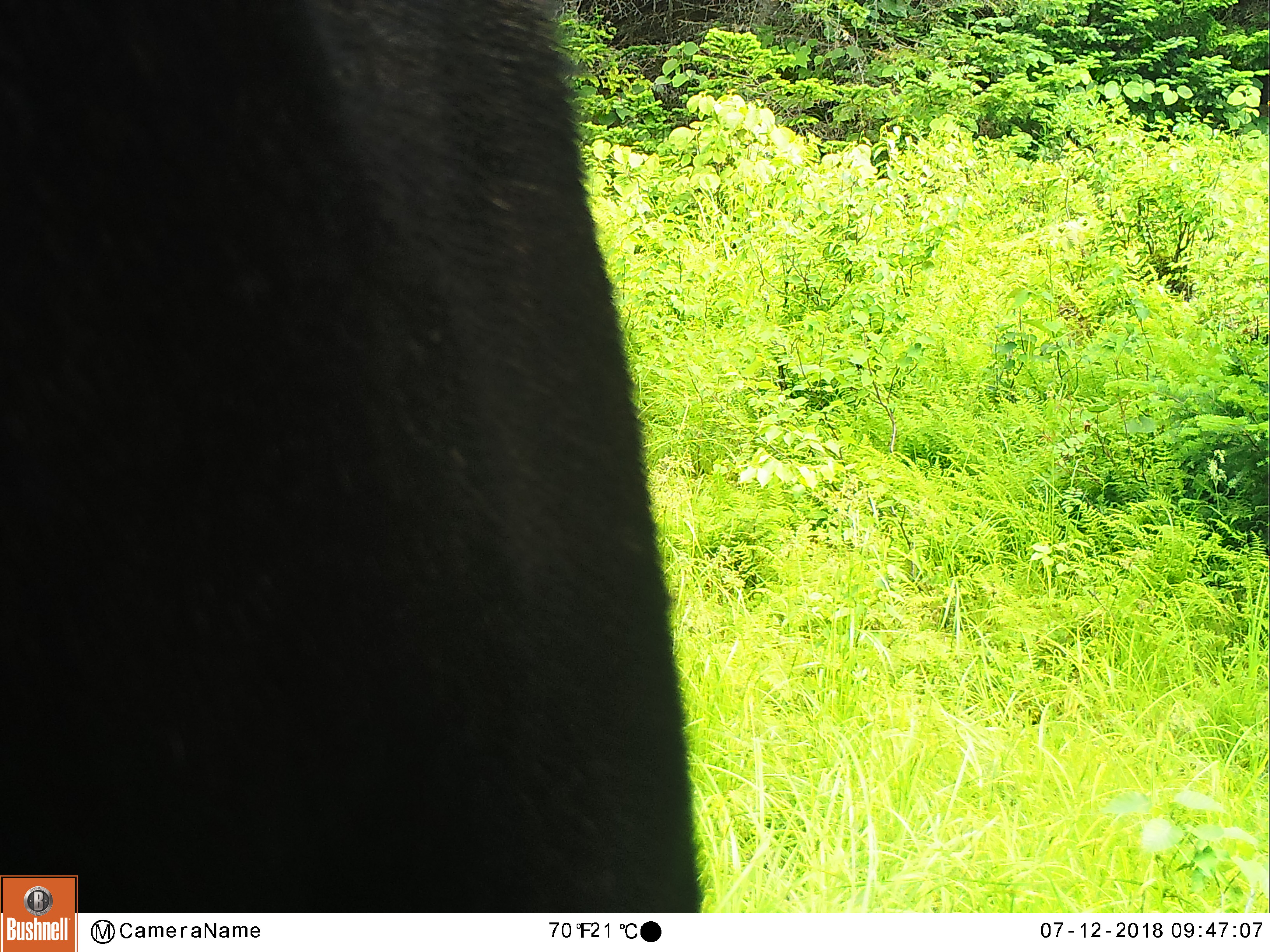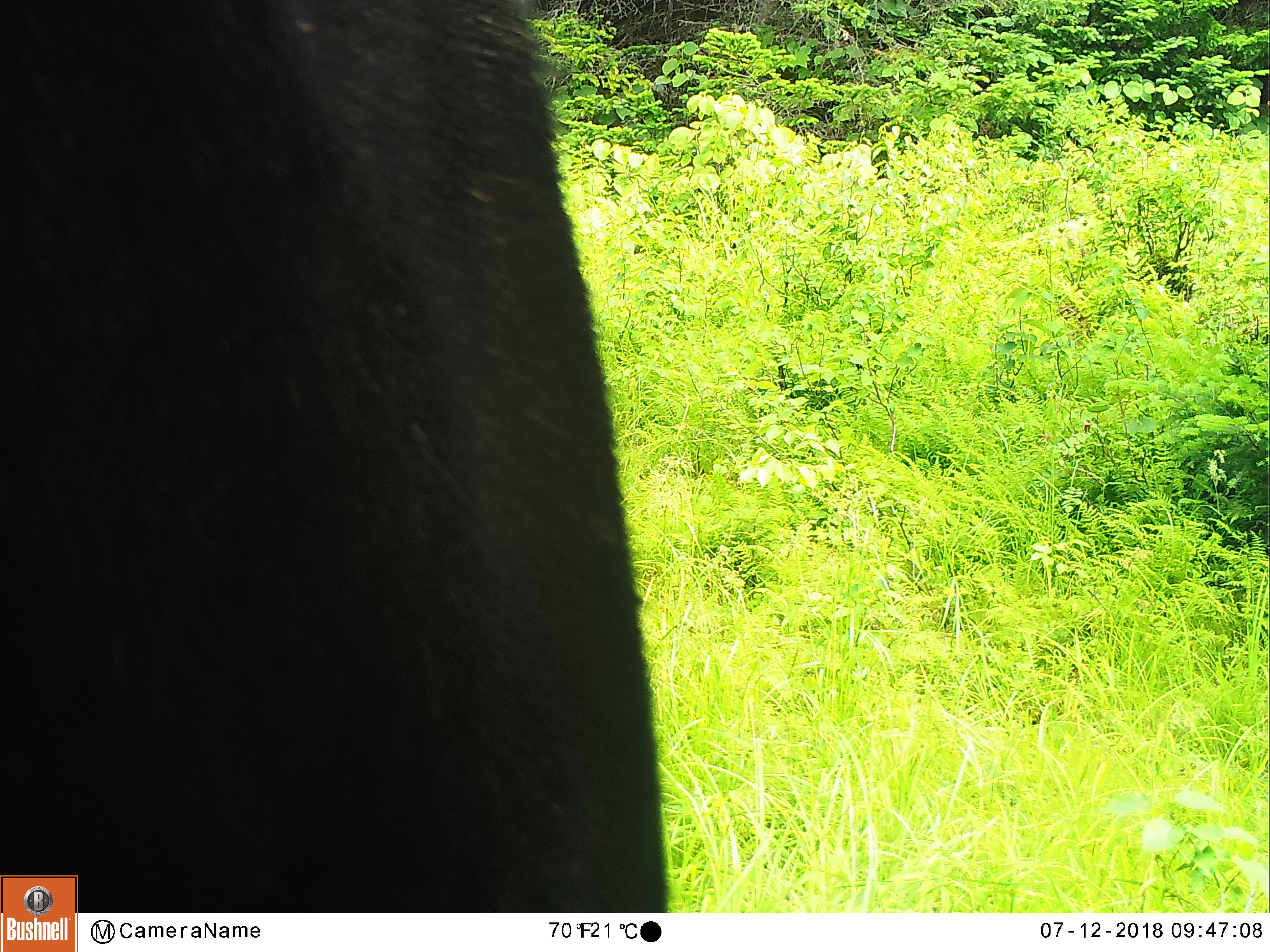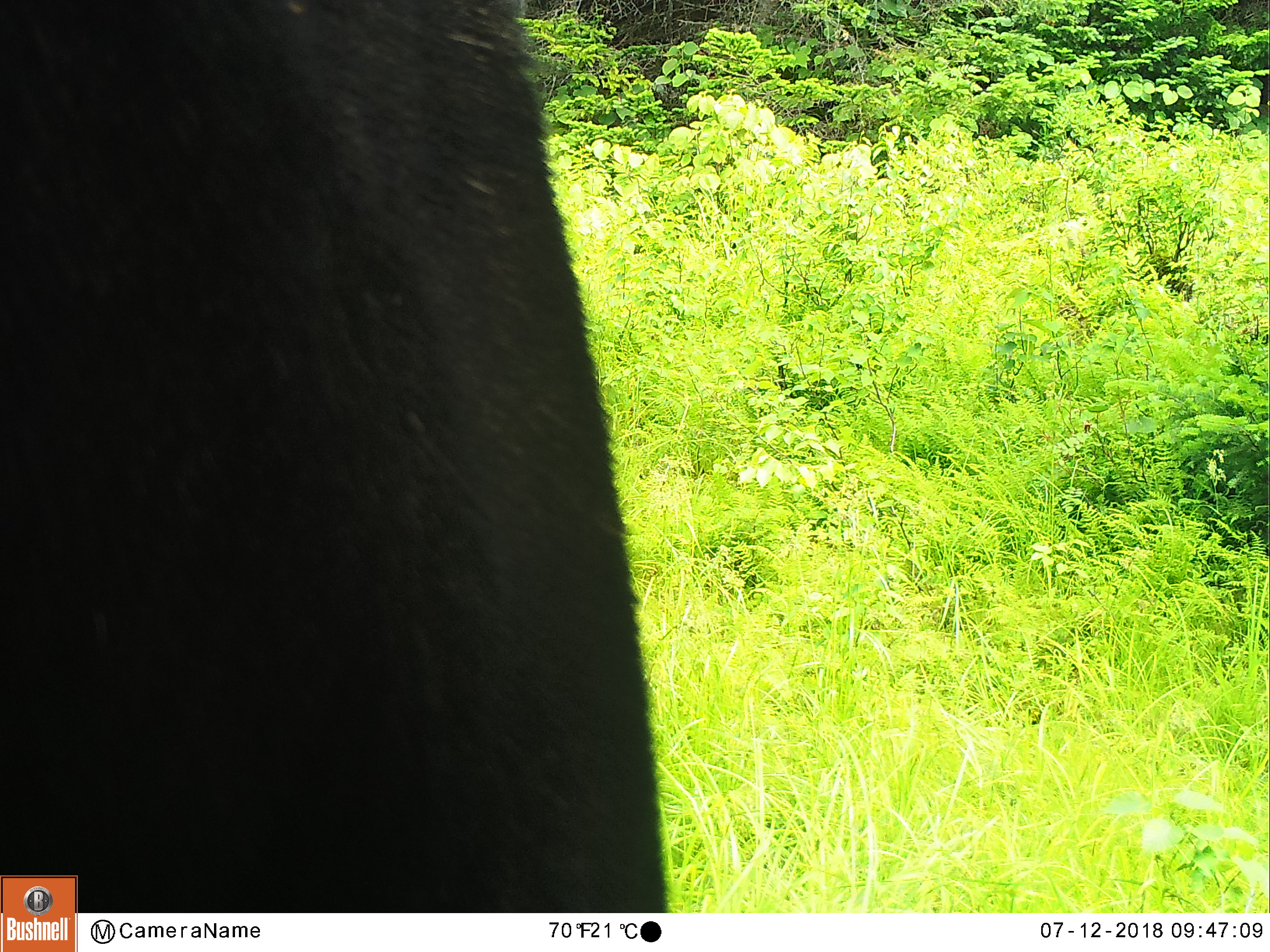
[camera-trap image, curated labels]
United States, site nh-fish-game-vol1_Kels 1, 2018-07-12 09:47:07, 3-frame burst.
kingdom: Animalia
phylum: Chordata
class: Mammalia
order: Artiodactyla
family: Cervidae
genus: Alces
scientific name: Alces alces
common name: moose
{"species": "moose (Alces alces)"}